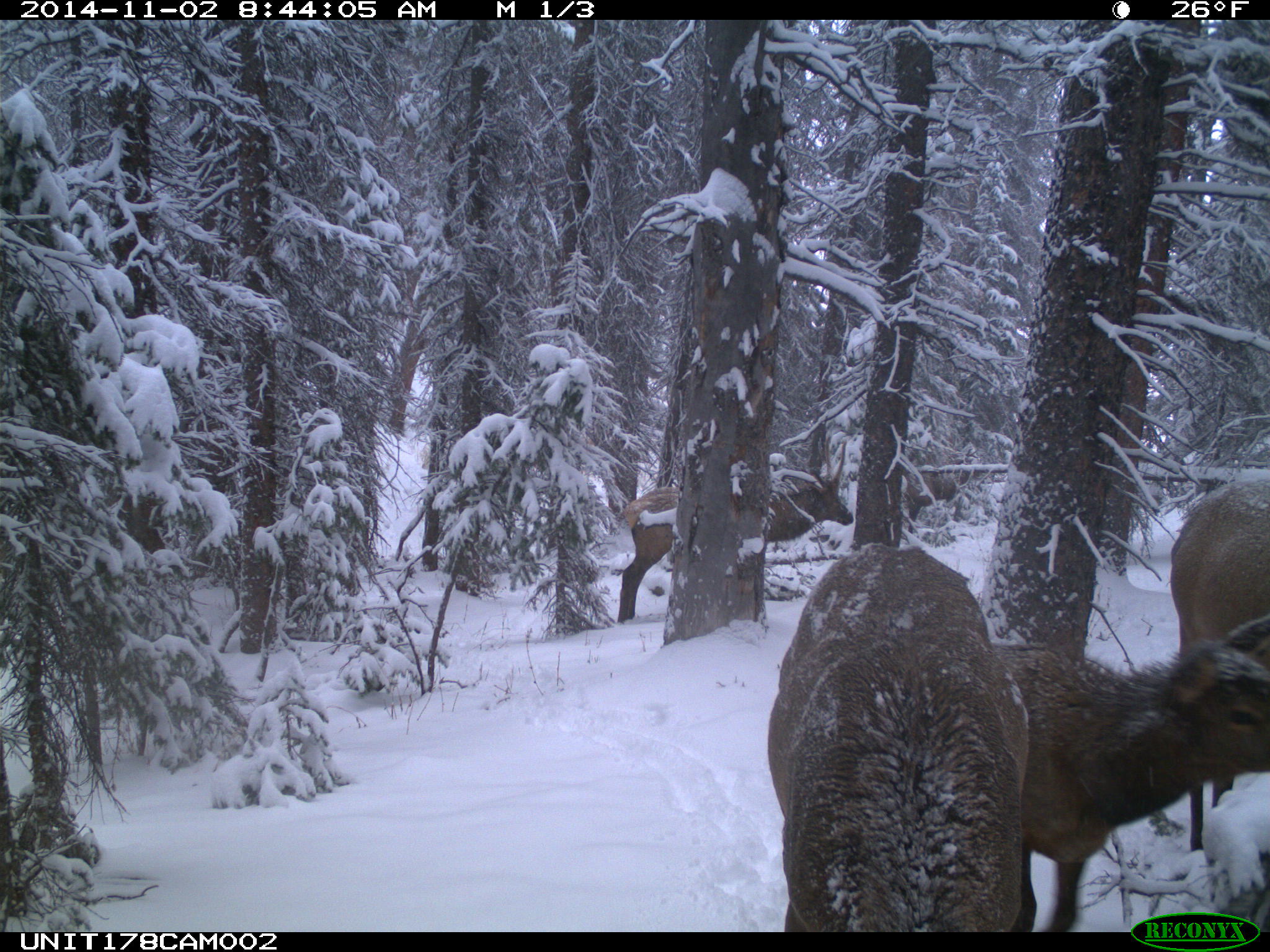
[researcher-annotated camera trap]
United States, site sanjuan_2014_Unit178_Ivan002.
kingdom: Animalia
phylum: Chordata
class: Mammalia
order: Artiodactyla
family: Cervidae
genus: Cervus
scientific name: Cervus elaphus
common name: red deer